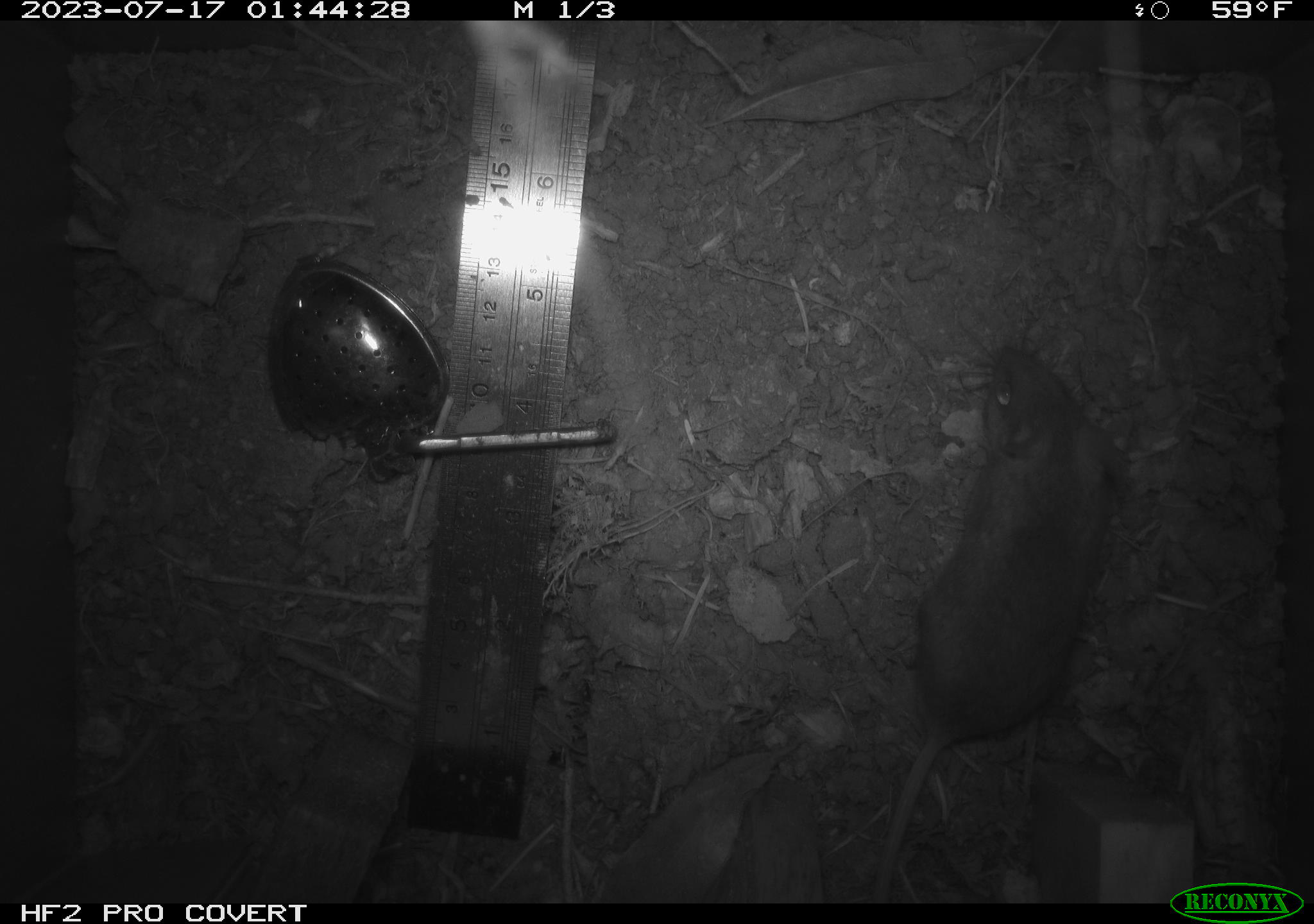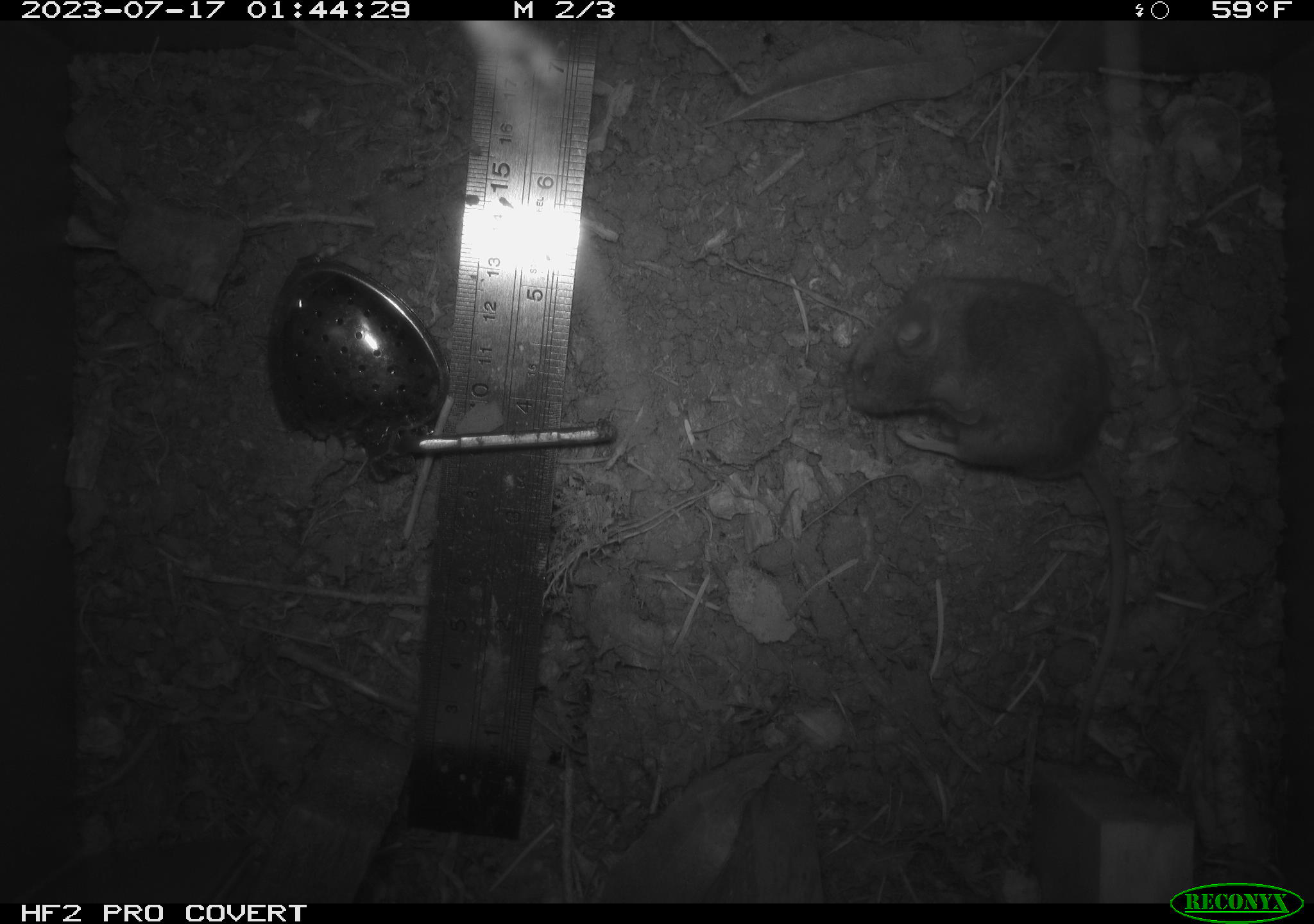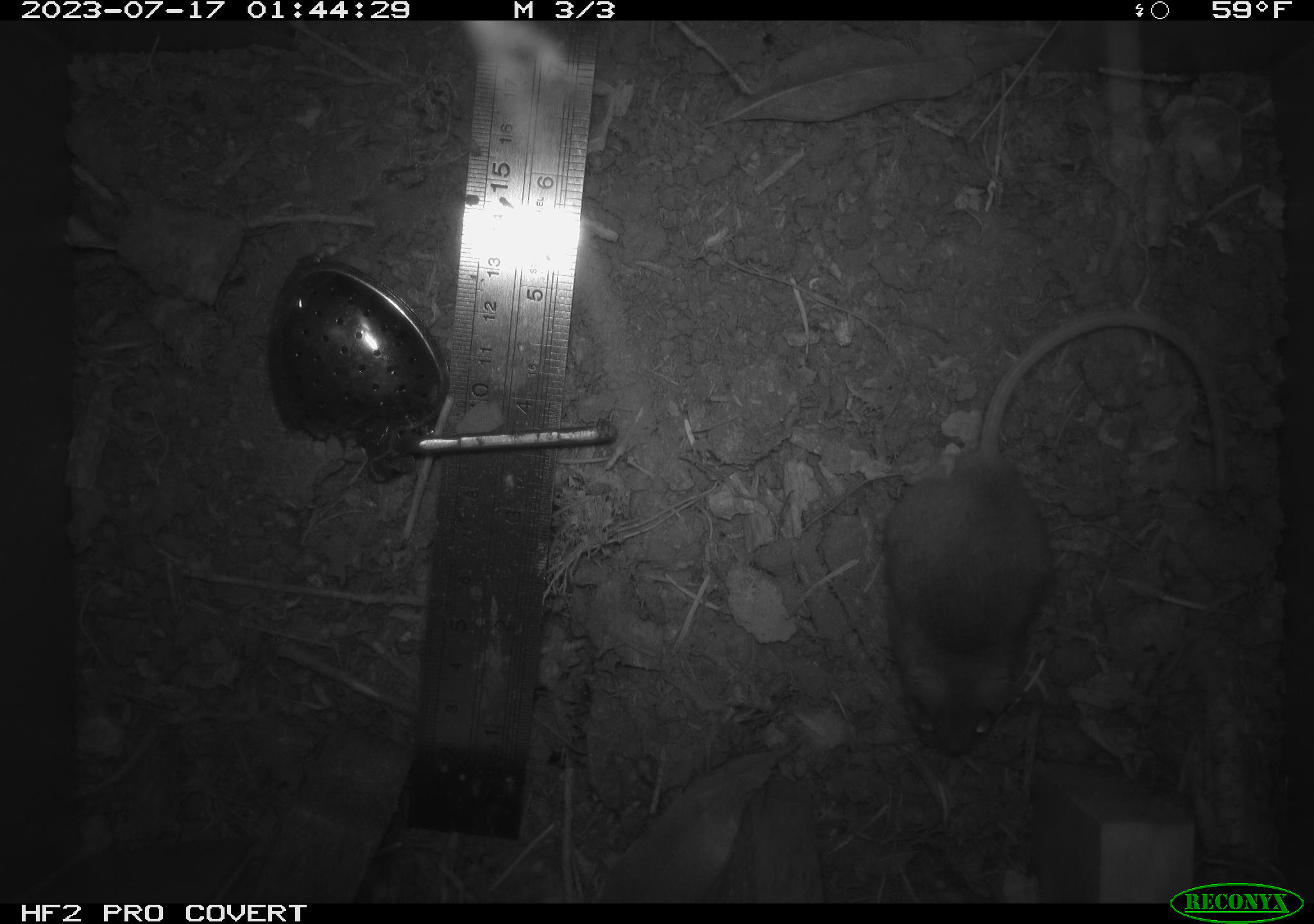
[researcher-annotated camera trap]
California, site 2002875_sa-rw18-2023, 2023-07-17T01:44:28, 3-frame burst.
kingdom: Animalia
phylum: Chordata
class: Mammalia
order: Rodentia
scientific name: Rodentia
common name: mouse species